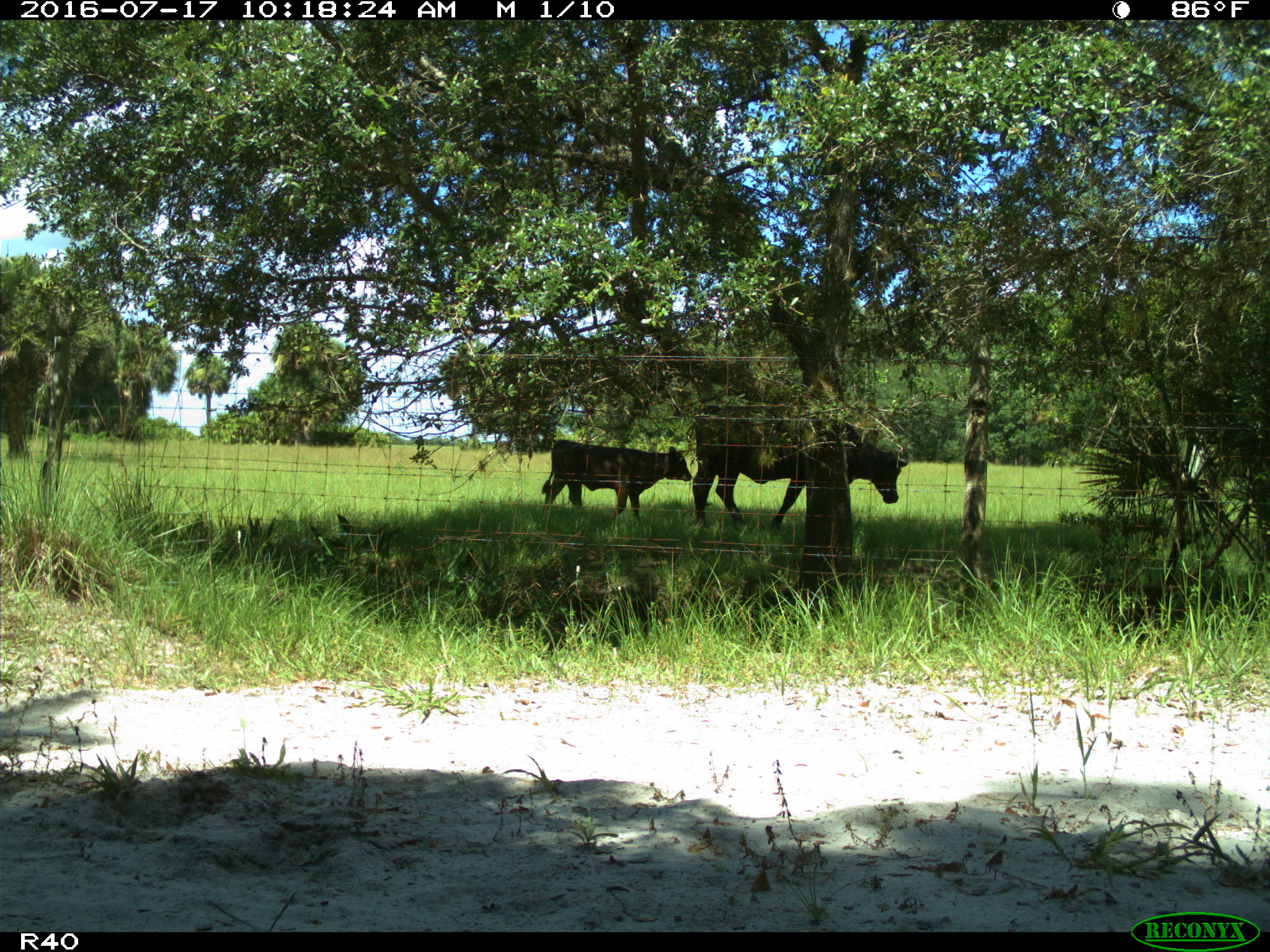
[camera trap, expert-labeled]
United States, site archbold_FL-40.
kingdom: Animalia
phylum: Chordata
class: Mammalia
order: Artiodactyla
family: Bovidae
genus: Bos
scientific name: Bos taurus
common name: domestic cow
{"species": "Bos taurus (domestic cow)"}